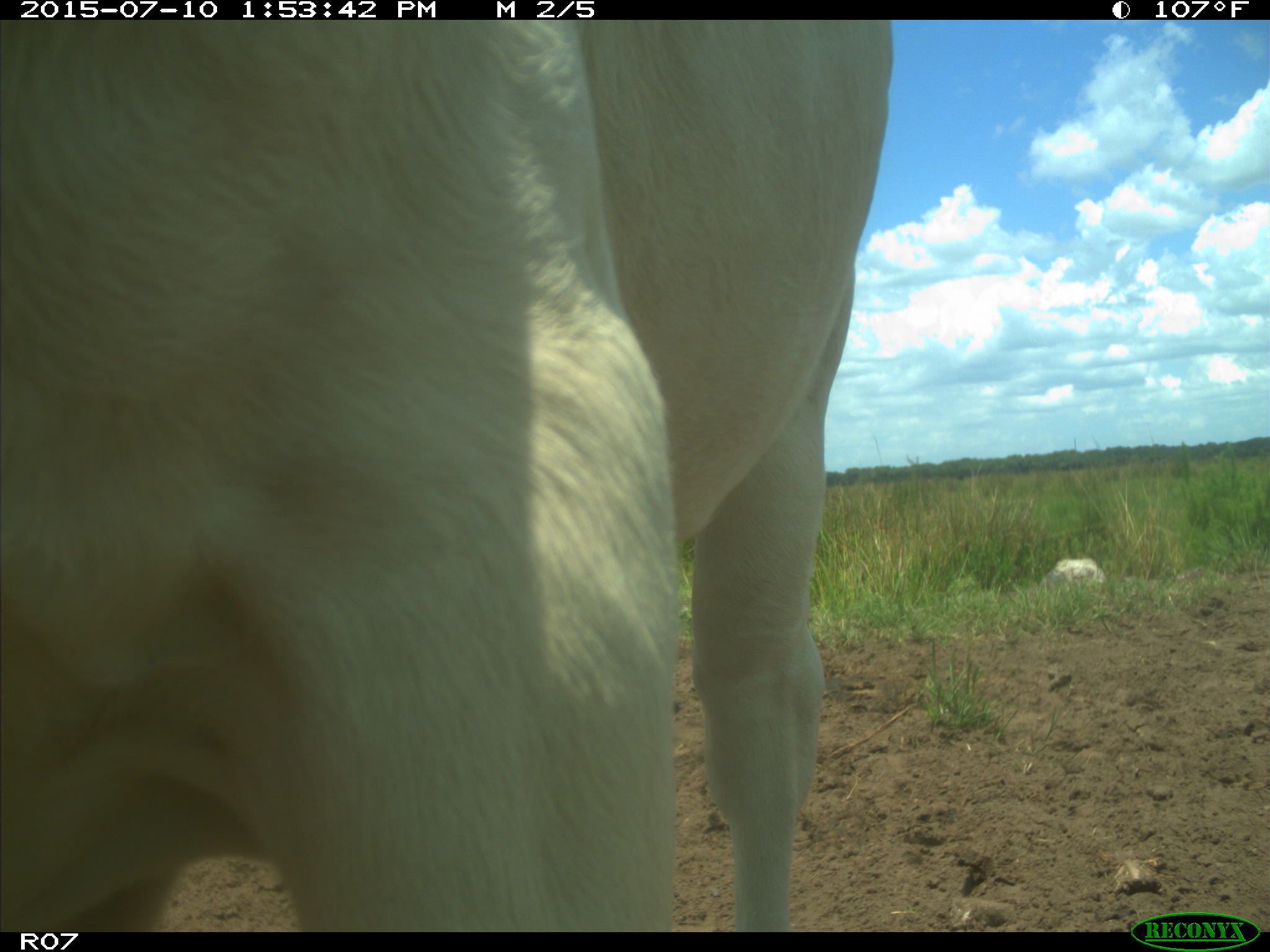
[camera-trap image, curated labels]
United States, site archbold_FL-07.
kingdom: Animalia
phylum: Chordata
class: Mammalia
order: Artiodactyla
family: Bovidae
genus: Bos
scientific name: Bos taurus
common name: domestic cow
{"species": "Bos taurus (domestic cow)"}